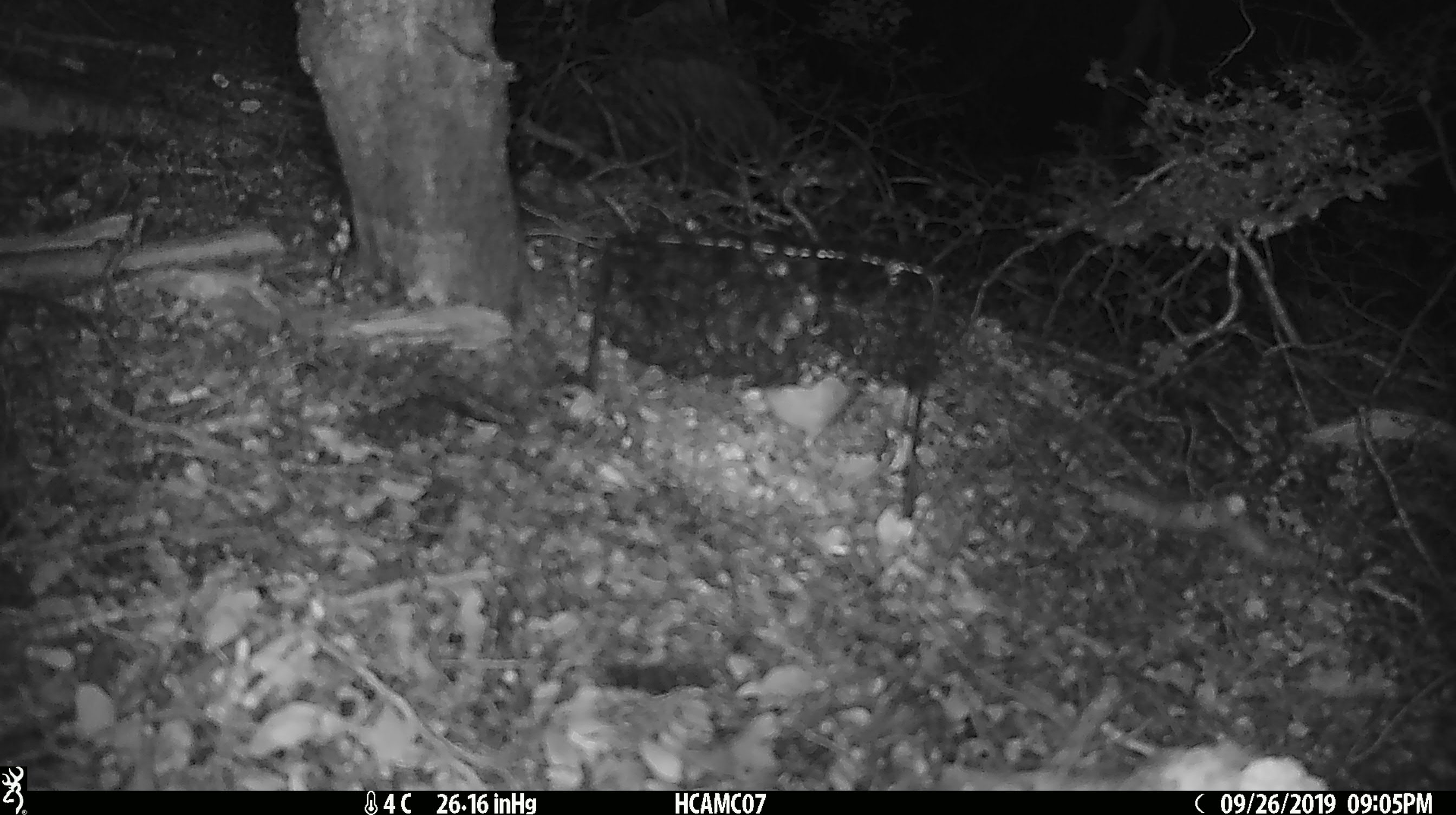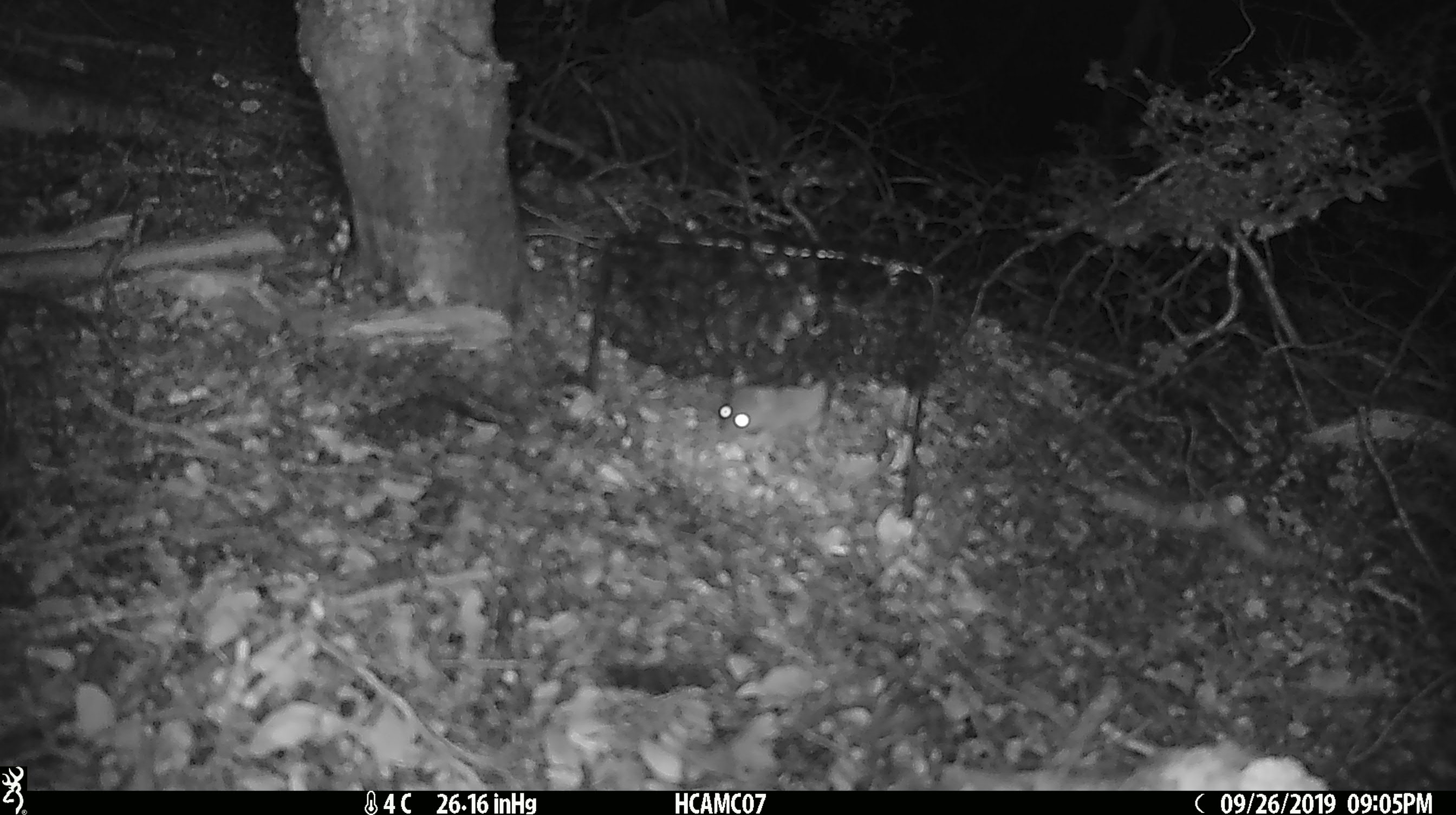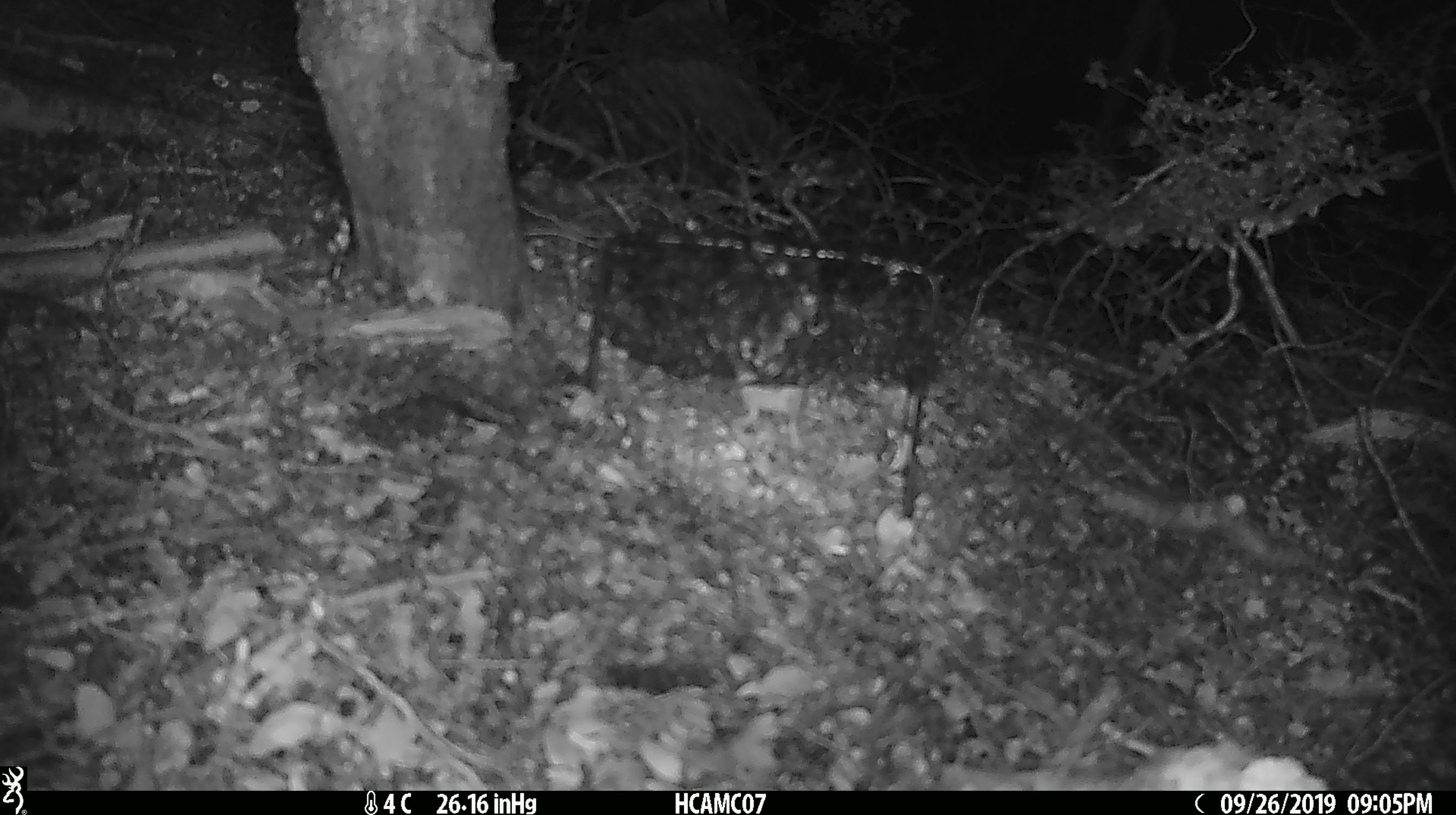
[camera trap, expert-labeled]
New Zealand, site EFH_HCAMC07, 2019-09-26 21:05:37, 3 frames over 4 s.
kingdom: Animalia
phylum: Chordata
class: Mammalia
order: Rodentia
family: Muridae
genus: Mus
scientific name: Mus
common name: mouse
Mouse (Mus).